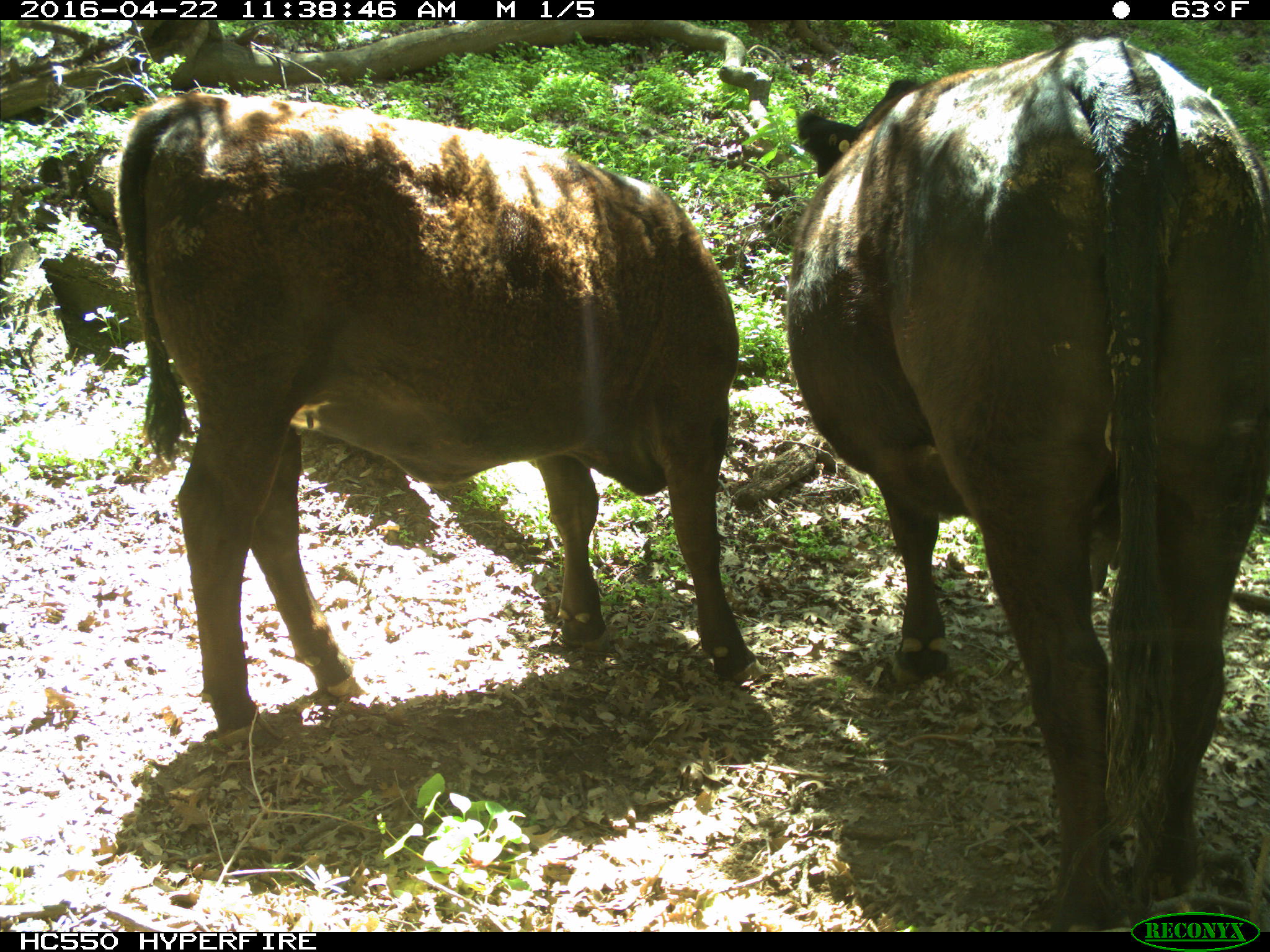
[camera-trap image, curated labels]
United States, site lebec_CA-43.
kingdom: Animalia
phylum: Chordata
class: Mammalia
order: Artiodactyla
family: Bovidae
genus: Bos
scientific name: Bos taurus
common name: domestic cow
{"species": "Bos taurus (domestic cow)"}